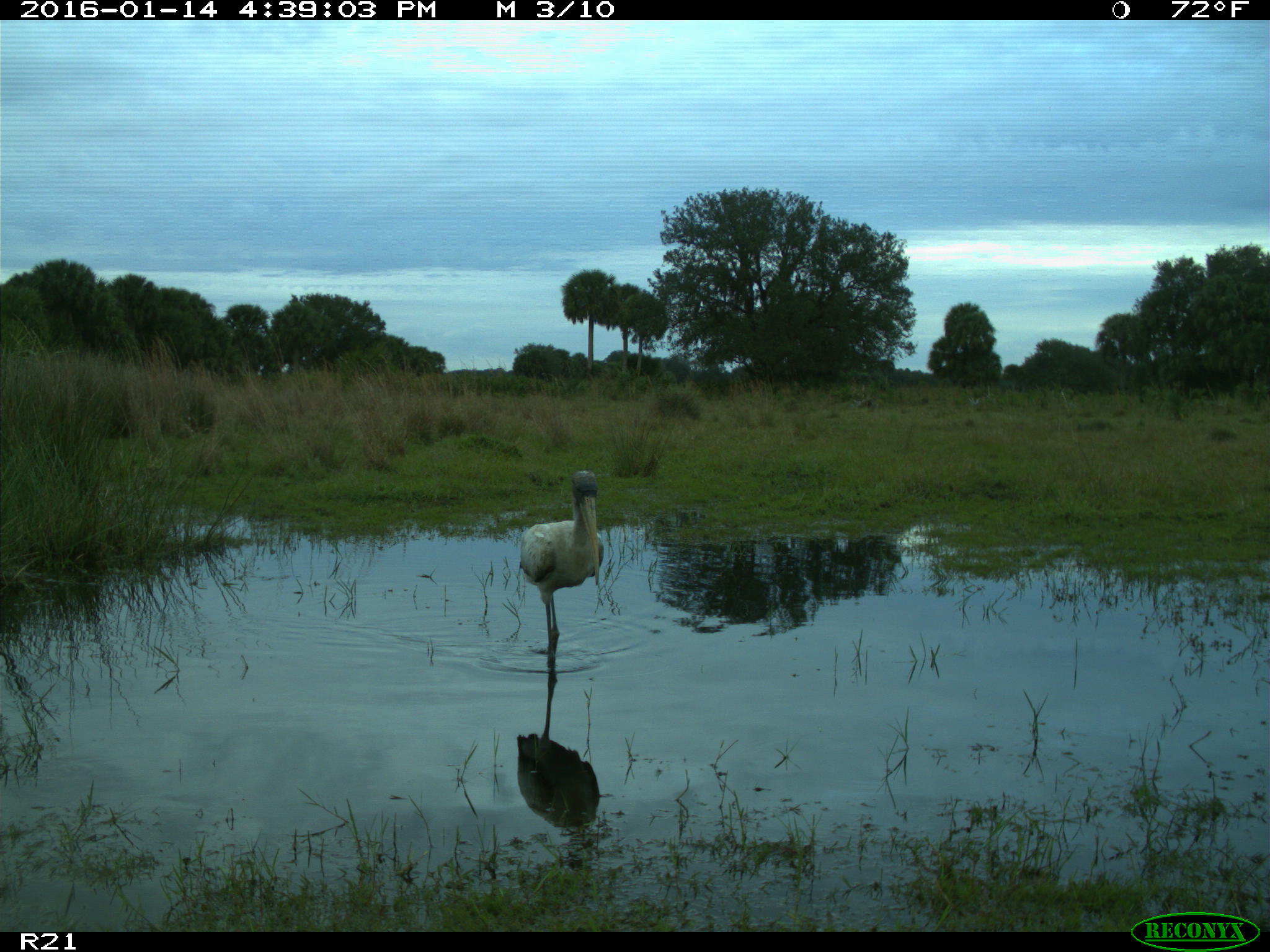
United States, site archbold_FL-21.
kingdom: Animalia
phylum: Chordata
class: Aves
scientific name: Aves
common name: birds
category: unidentified bird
Unidentified bird (birds) (Aves).